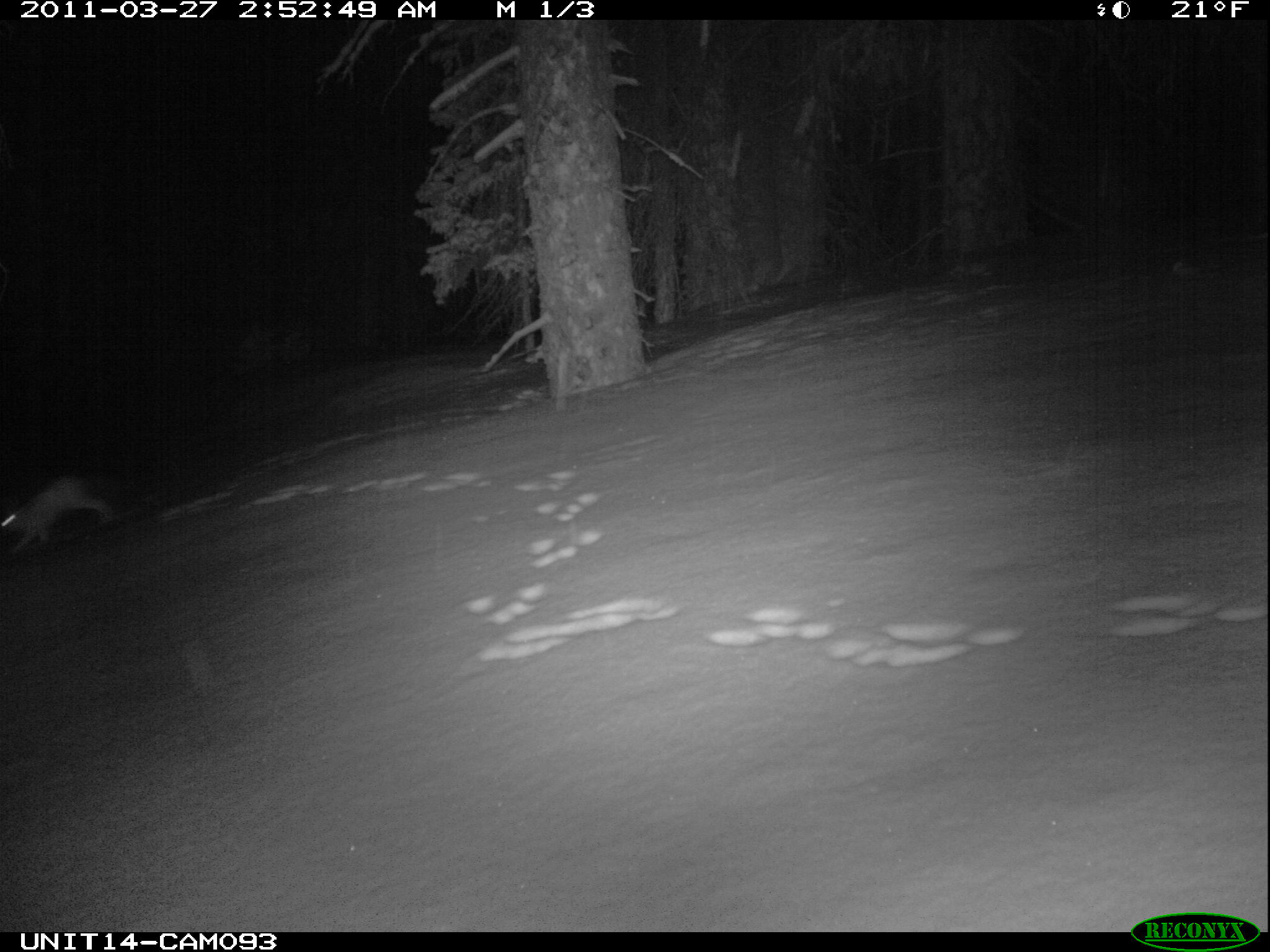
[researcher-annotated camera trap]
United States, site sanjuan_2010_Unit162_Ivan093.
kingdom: Animalia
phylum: Chordata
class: Mammalia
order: Lagomorpha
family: Leporidae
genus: Lepus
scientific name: Lepus americanus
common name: snowshoe hare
Lepus americanus (snowshoe hare).